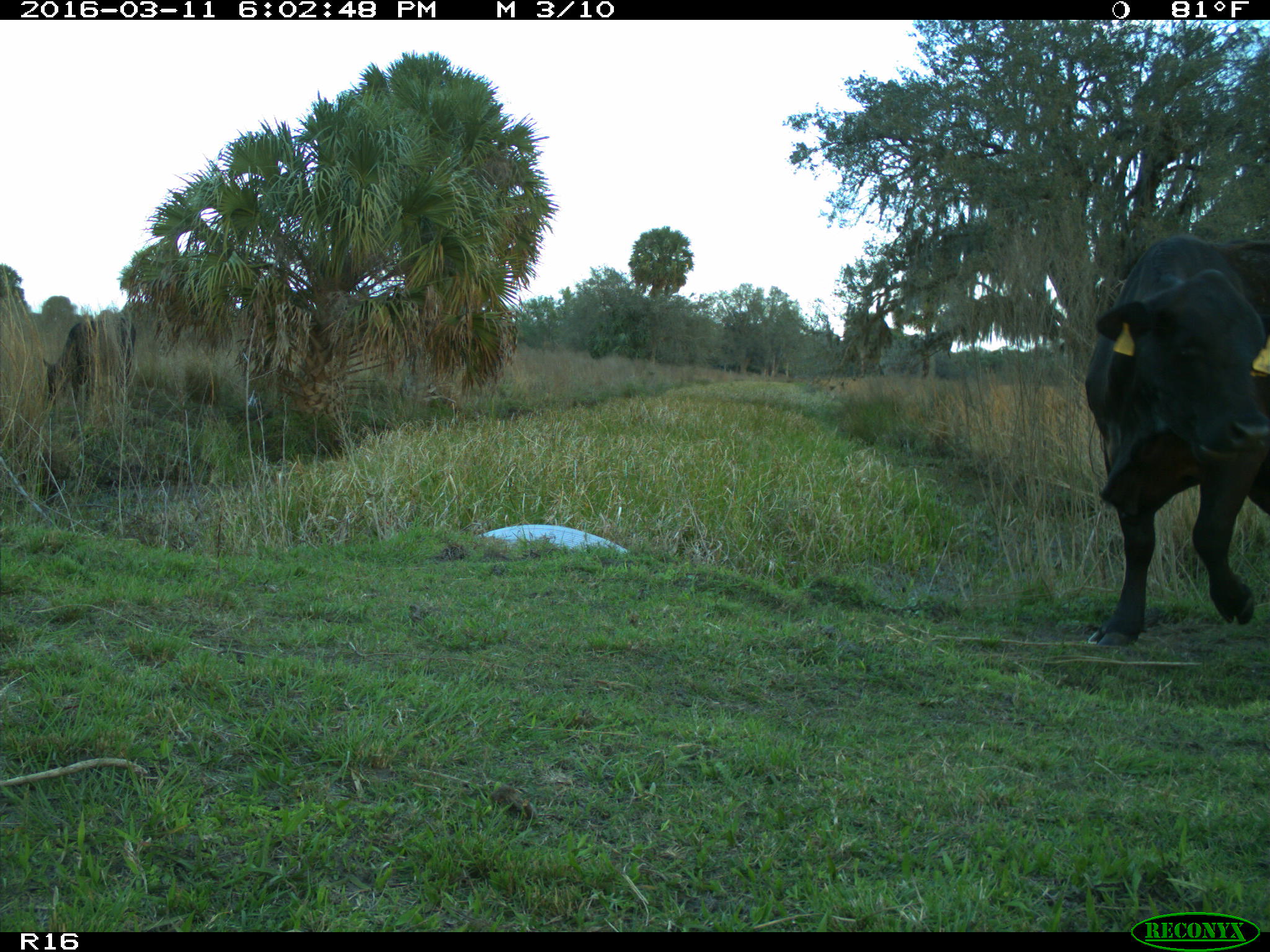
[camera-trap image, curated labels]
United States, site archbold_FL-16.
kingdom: Animalia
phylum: Chordata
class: Mammalia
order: Artiodactyla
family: Bovidae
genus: Bos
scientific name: Bos taurus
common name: domestic cow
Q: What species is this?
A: Bos taurus (domestic cow).